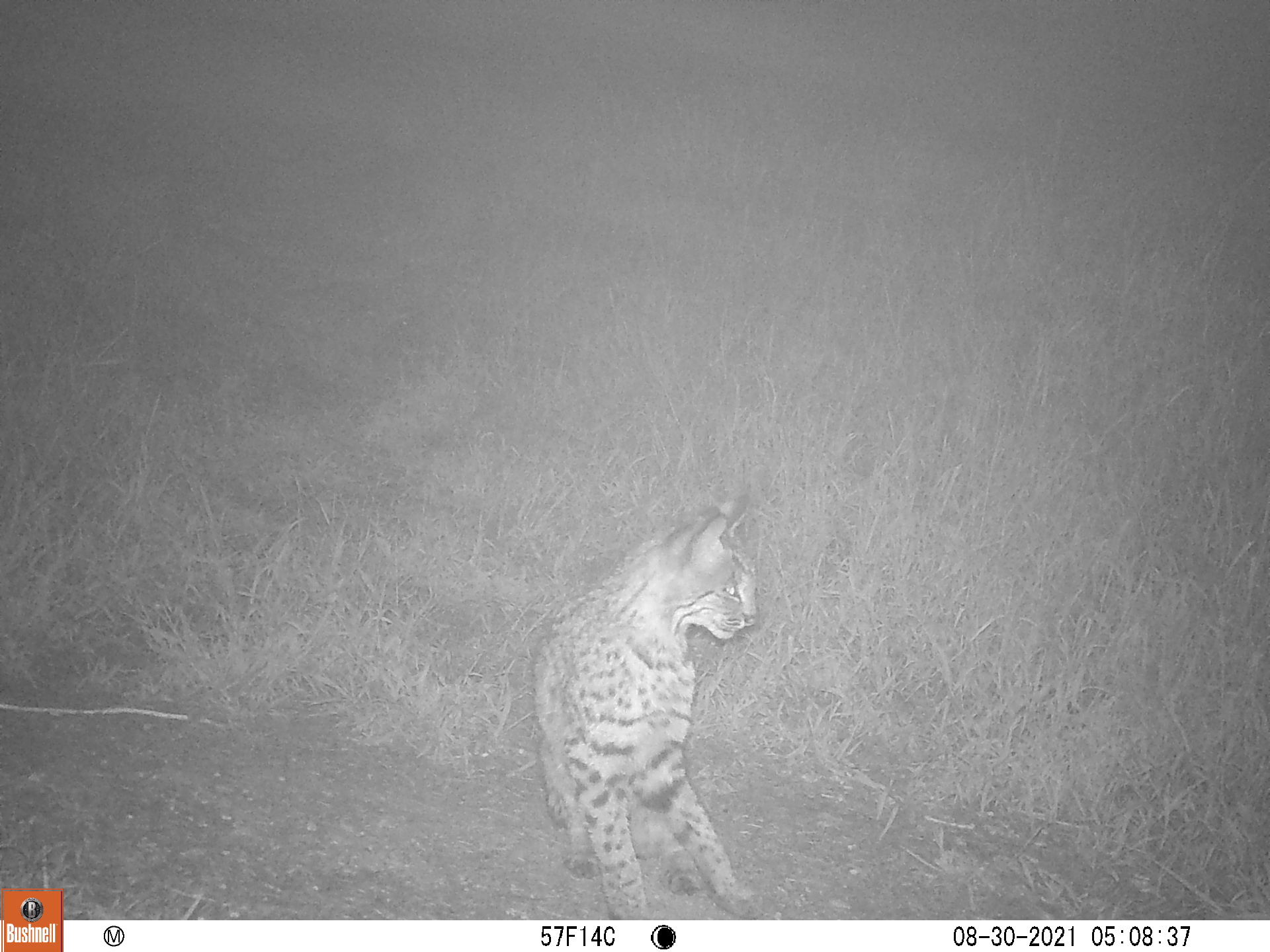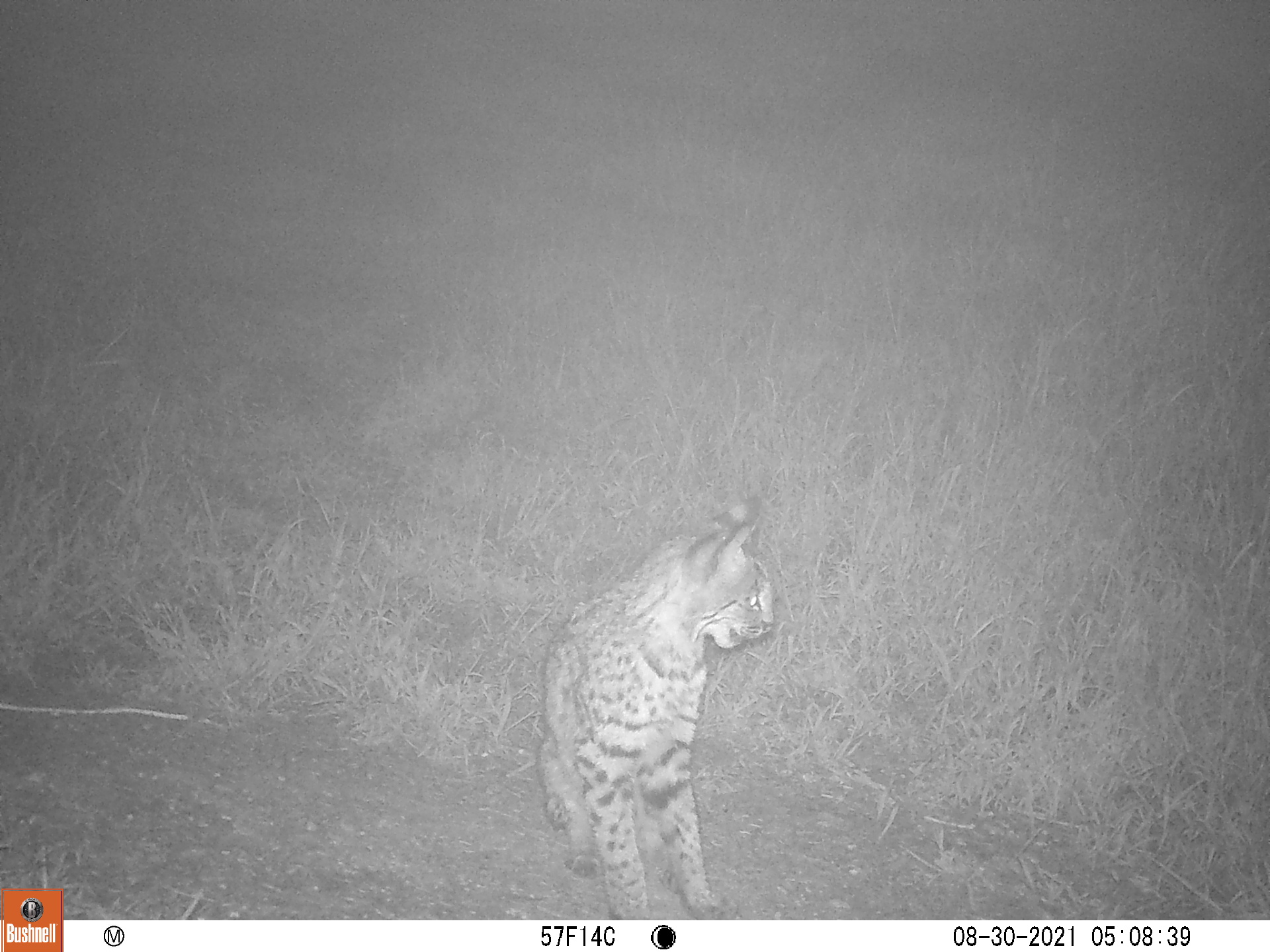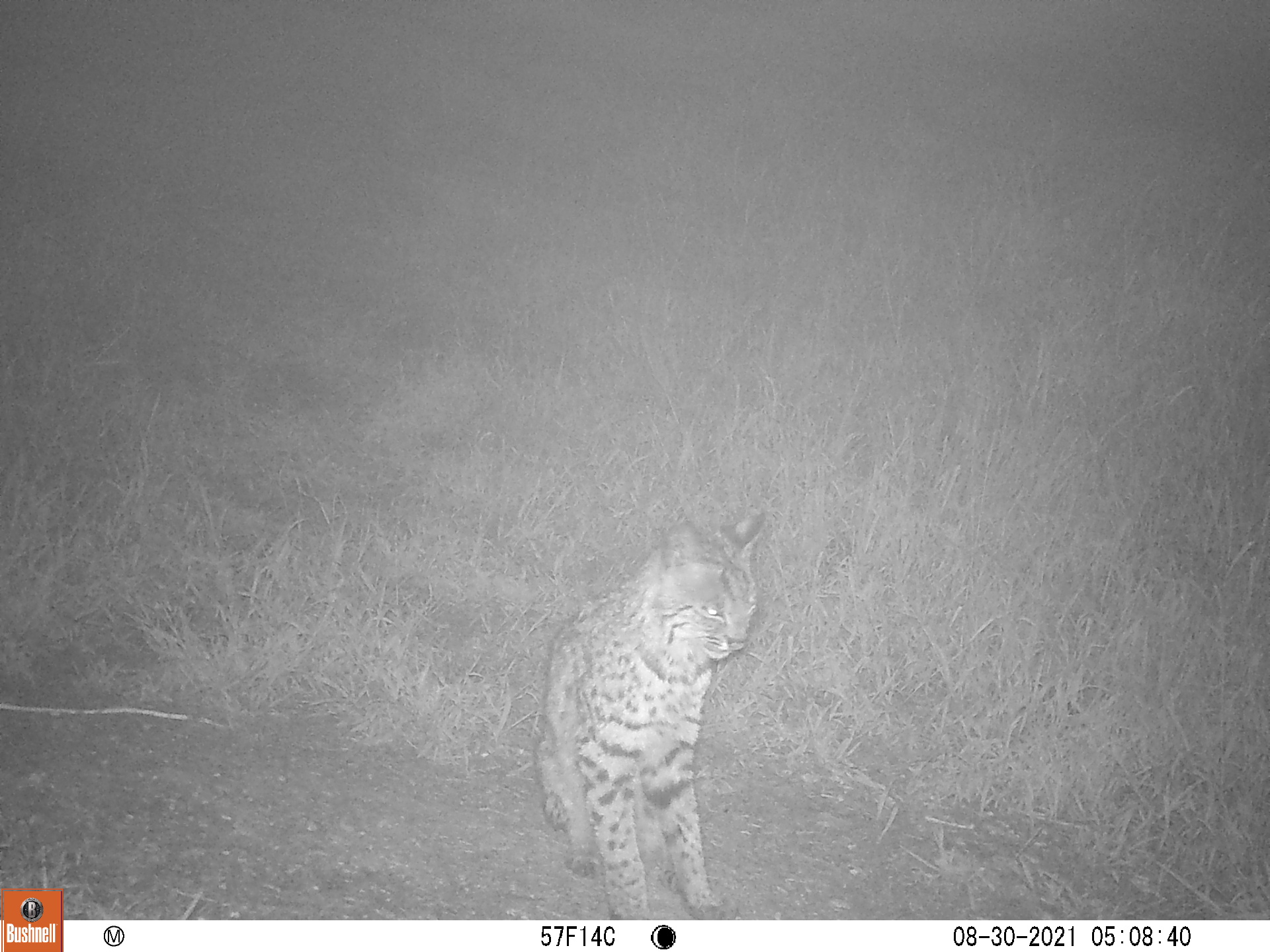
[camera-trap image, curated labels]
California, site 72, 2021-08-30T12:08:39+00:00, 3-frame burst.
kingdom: Animalia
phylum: Chordata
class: Mammalia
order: Carnivora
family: Felidae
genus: Lynx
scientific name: Lynx rufus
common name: bobcat